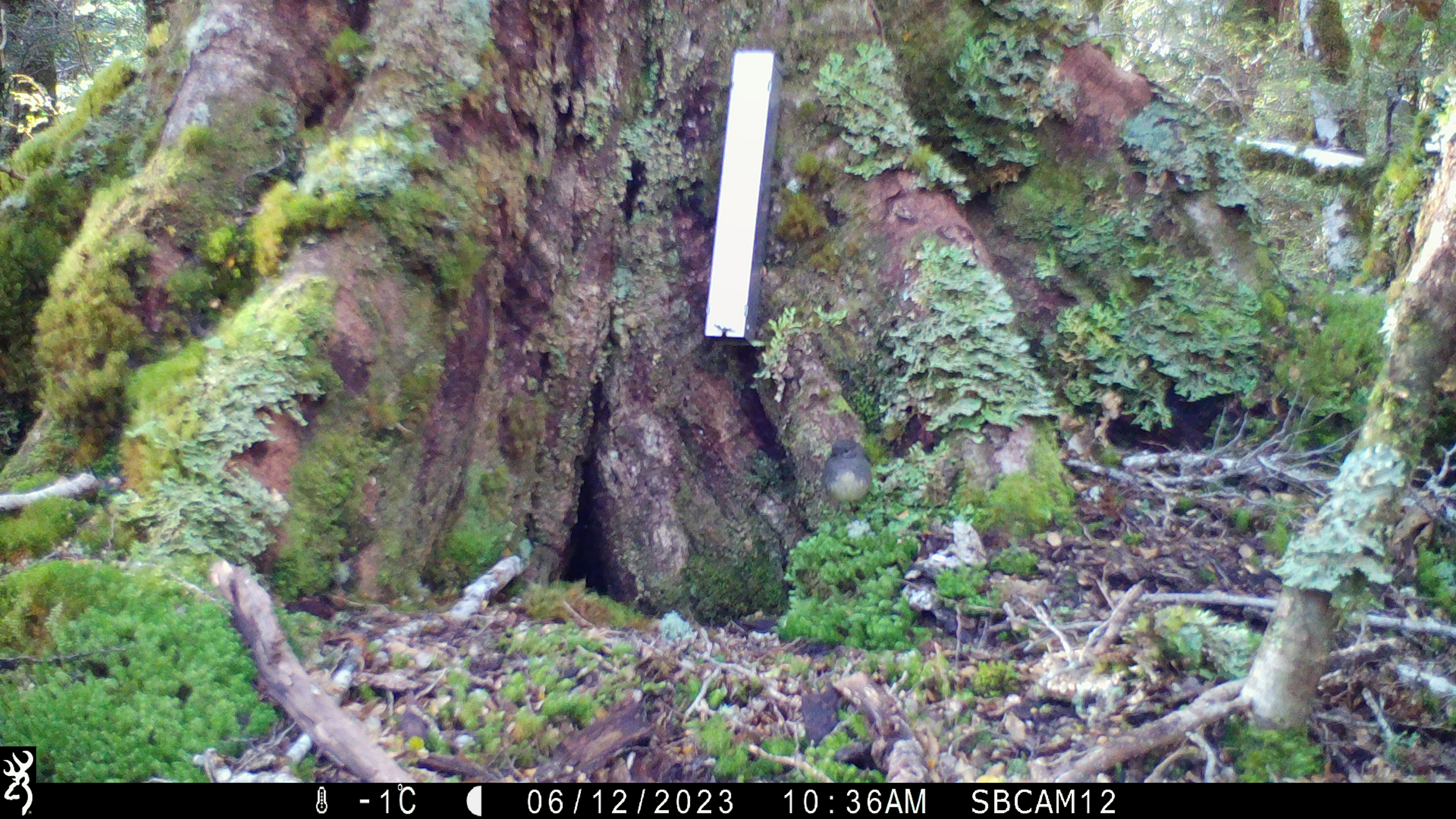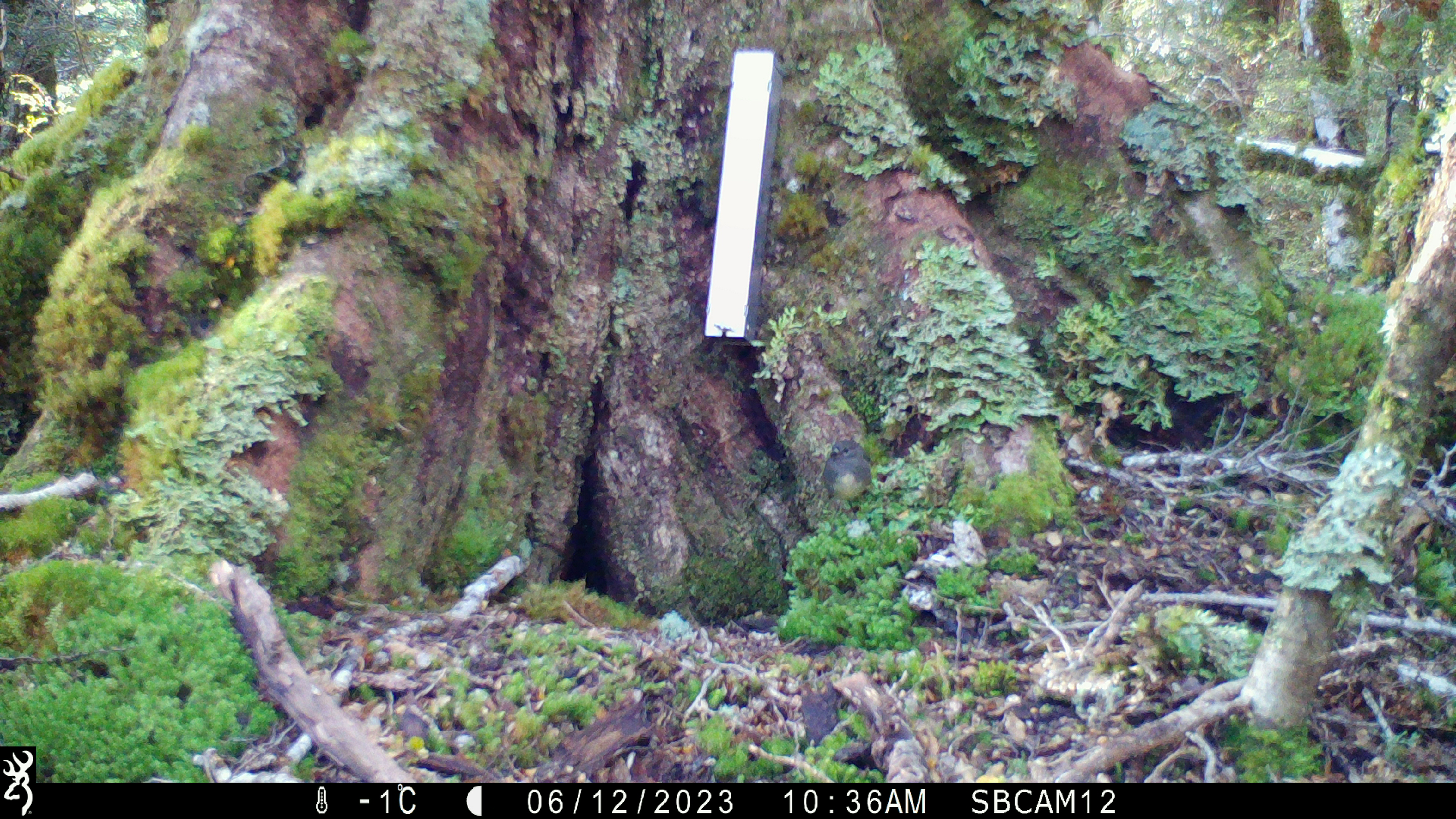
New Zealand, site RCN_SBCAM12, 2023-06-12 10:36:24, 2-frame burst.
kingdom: Animalia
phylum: Chordata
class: Aves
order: Passeriformes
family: Petroicidae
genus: Petroica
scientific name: Petroica australis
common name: new zealand robin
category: robin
Robin (new zealand robin) (Petroica australis).